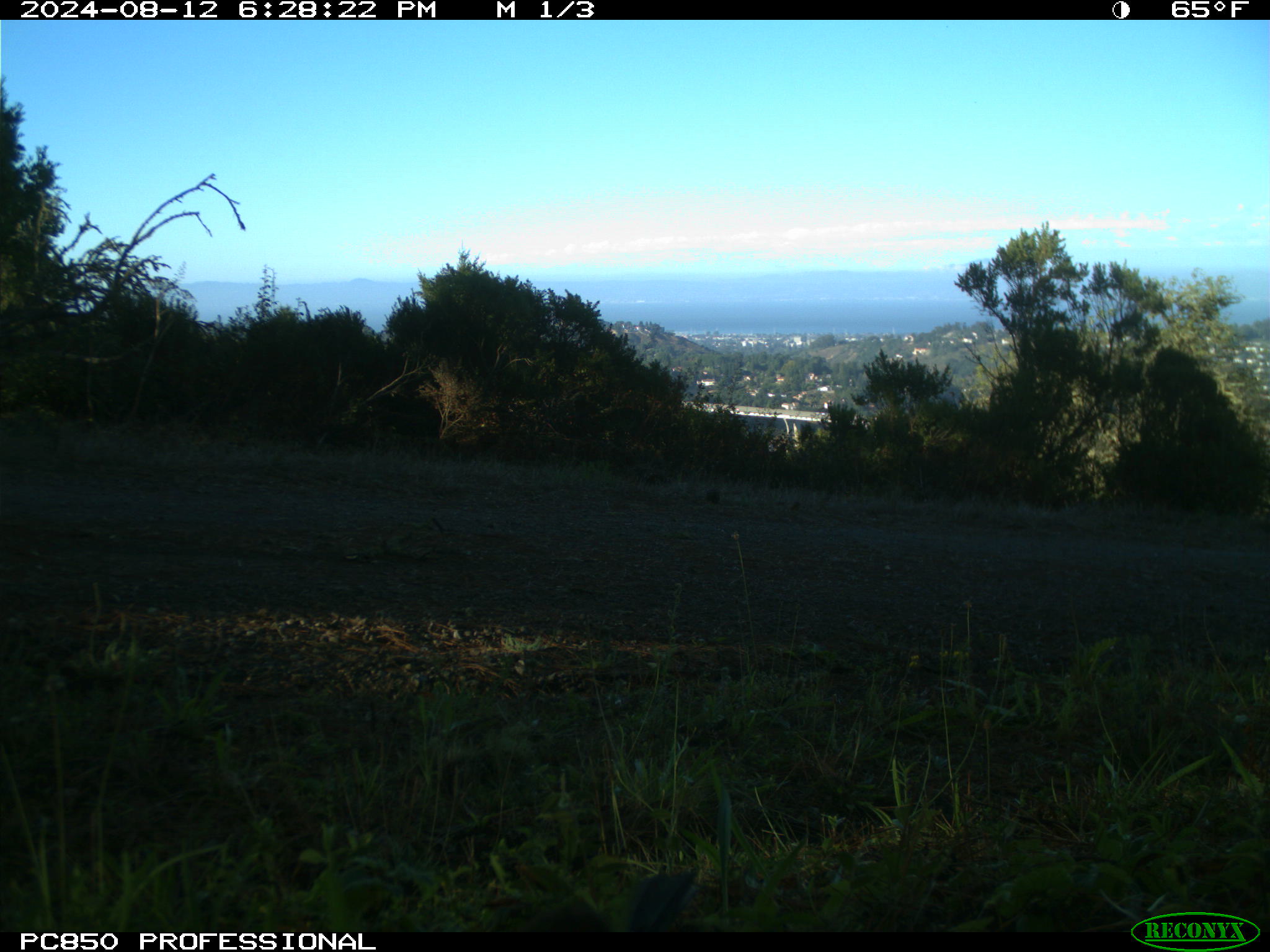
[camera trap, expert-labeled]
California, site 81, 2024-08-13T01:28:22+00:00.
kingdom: Animalia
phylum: Chordata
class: Aves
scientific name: Aves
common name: bird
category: unknown bird